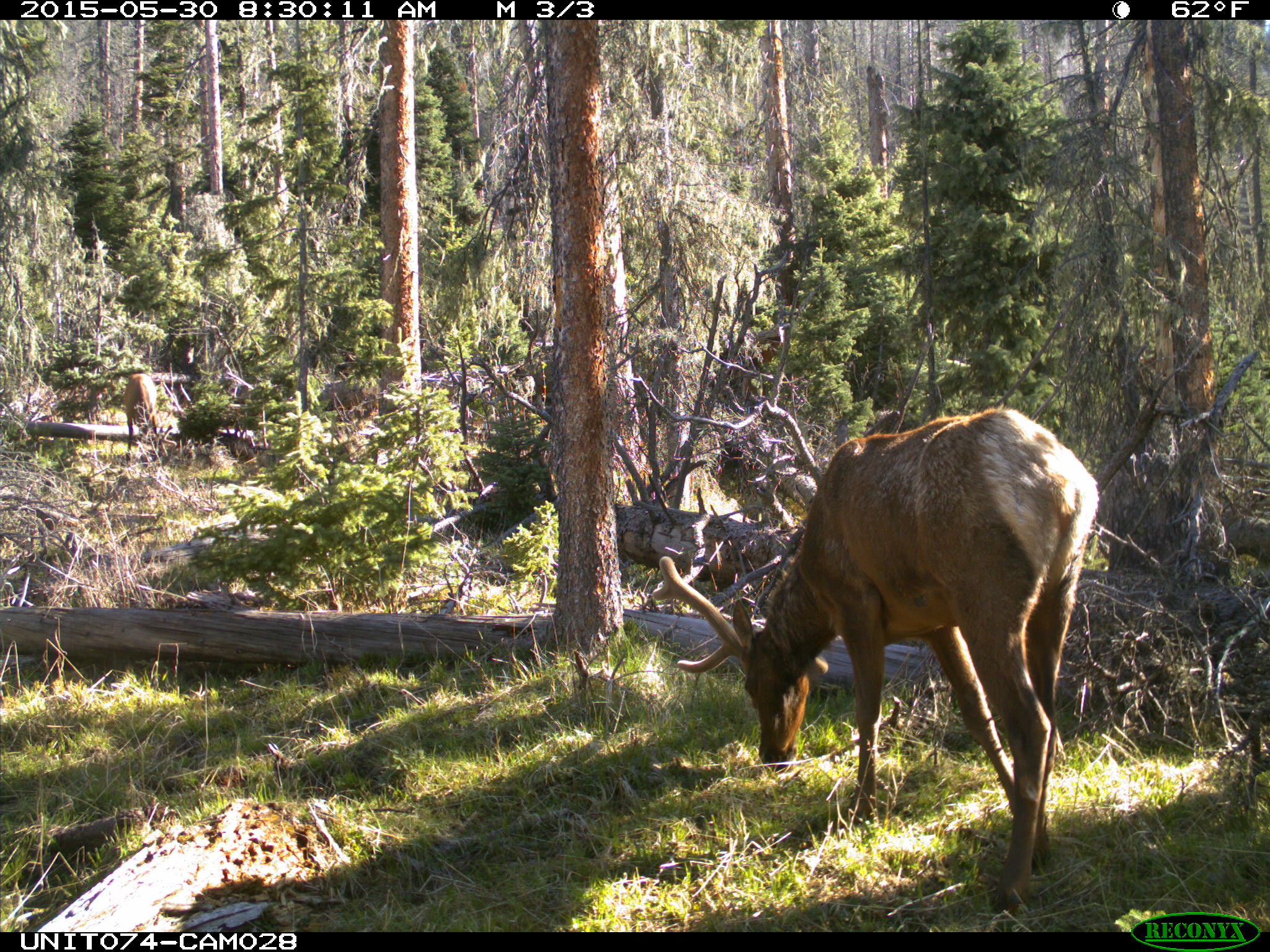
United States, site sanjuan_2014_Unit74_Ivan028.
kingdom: Animalia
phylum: Chordata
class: Mammalia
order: Artiodactyla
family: Cervidae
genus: Cervus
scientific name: Cervus elaphus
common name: red deer